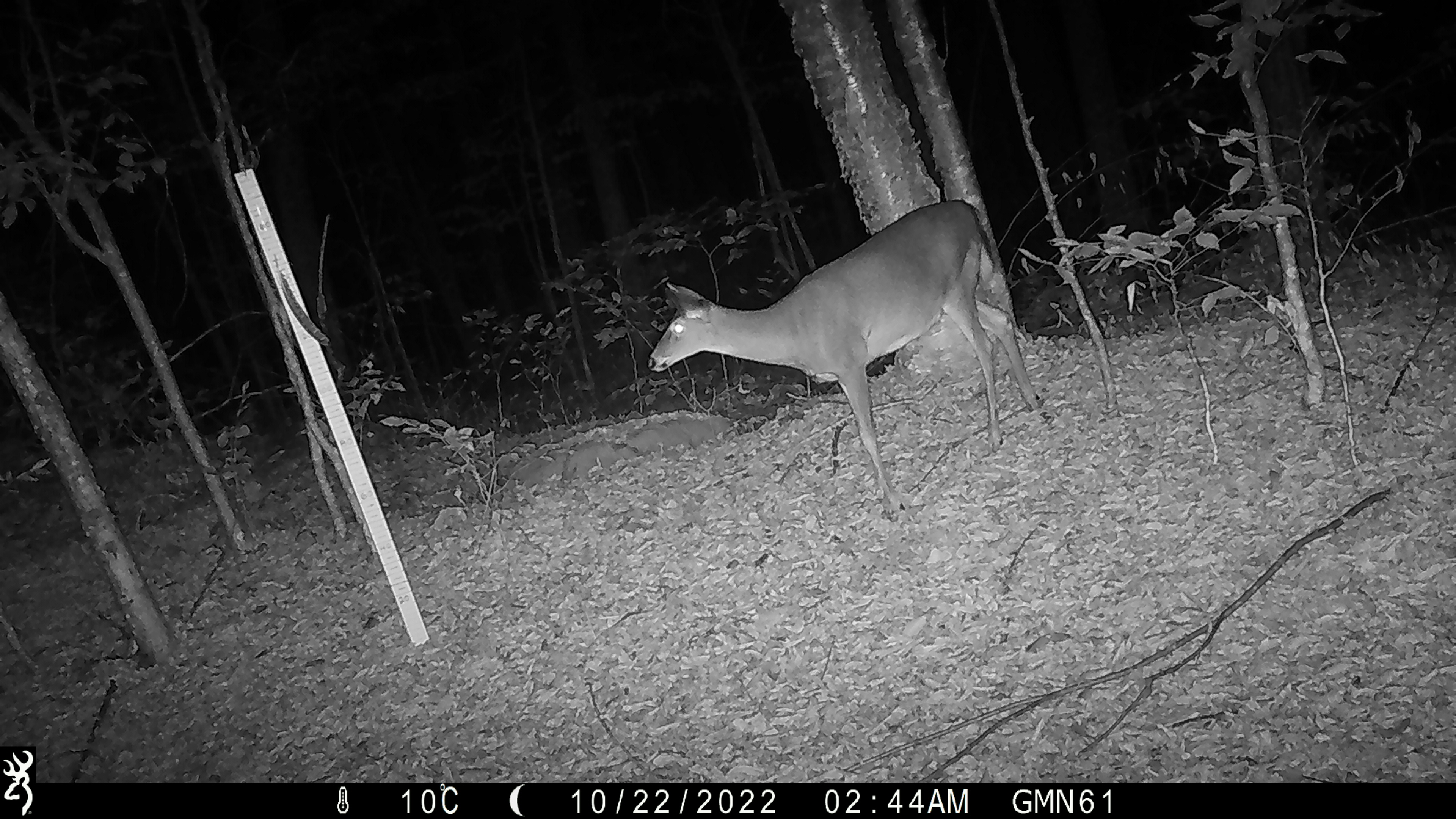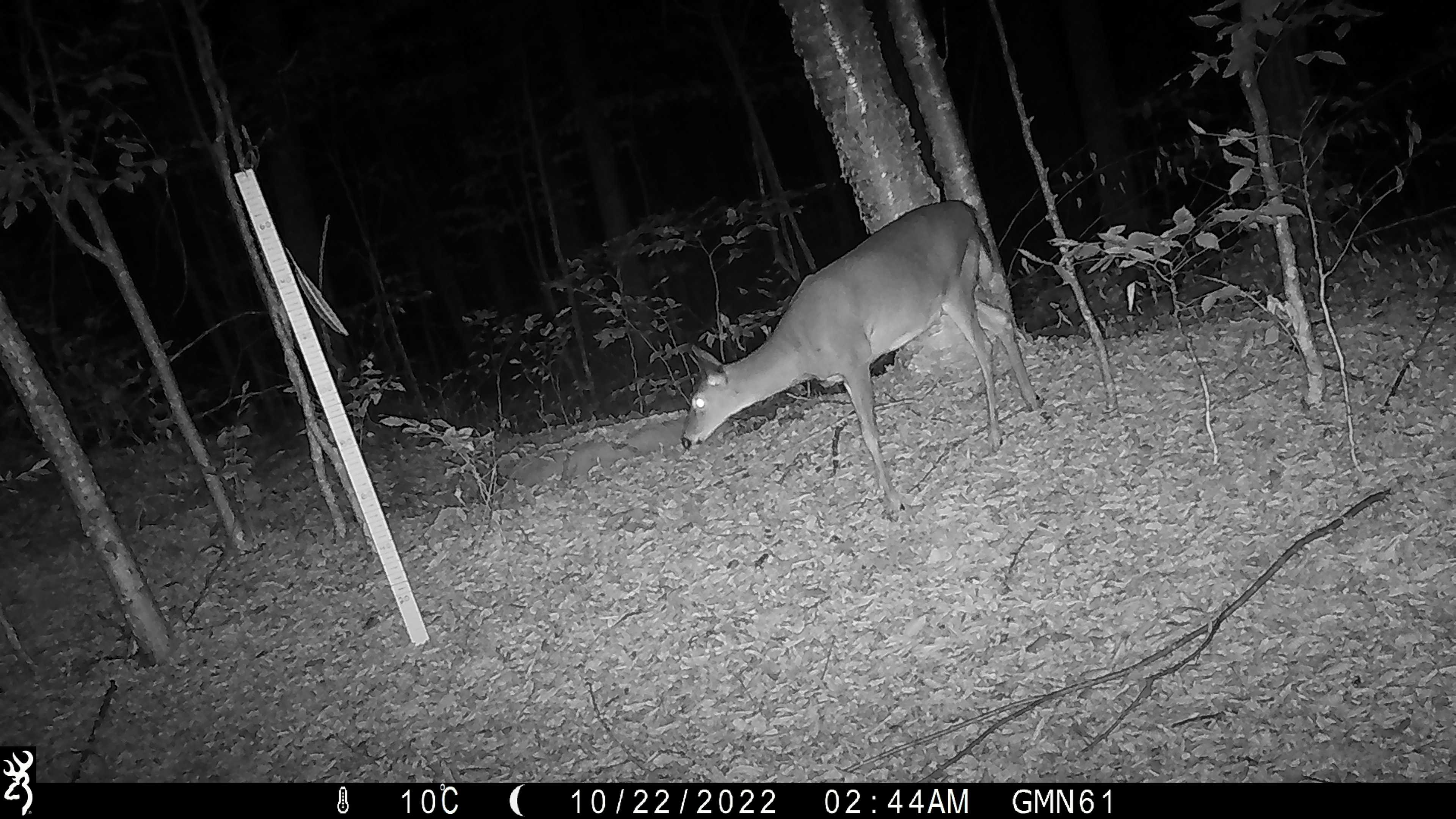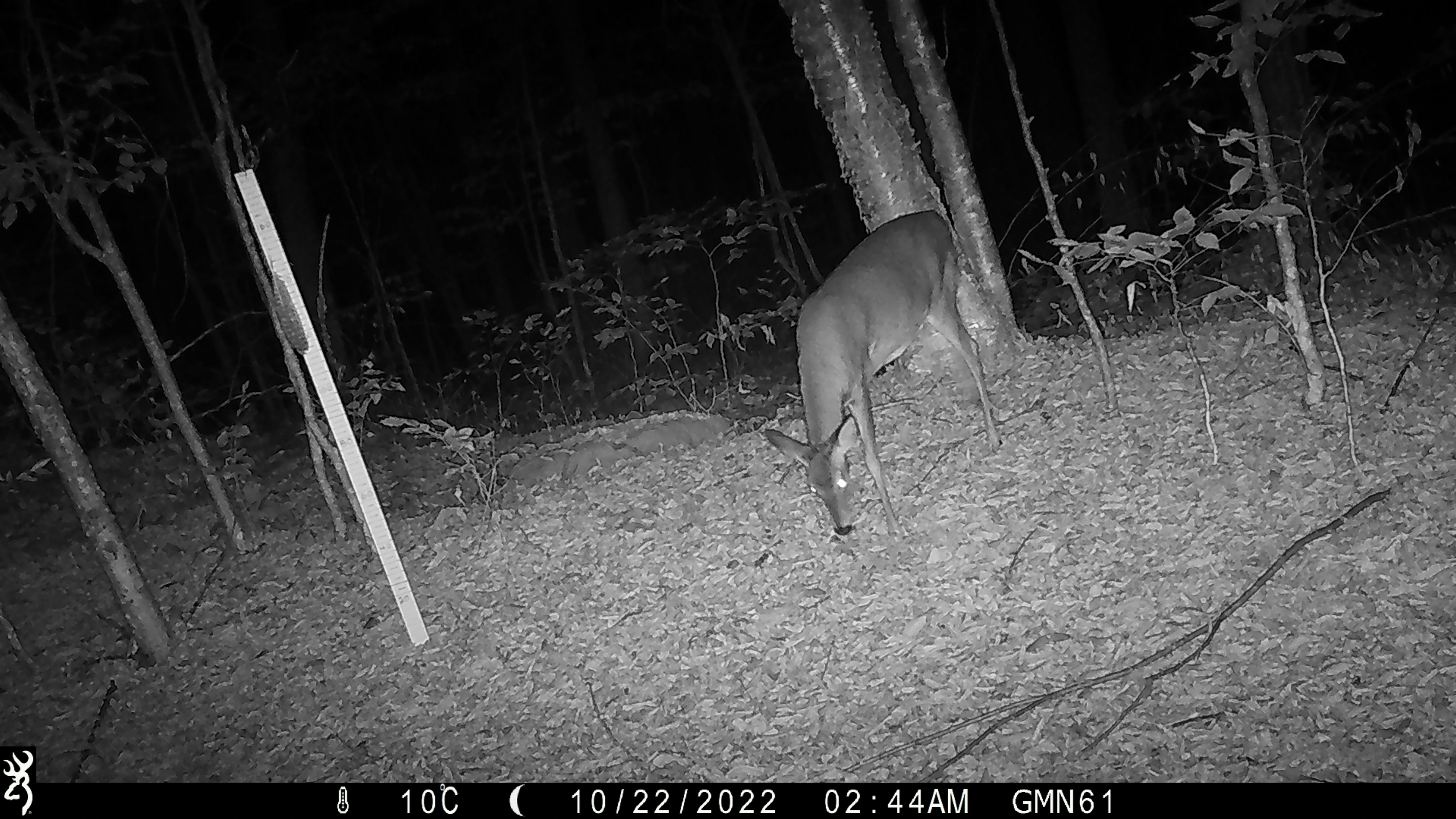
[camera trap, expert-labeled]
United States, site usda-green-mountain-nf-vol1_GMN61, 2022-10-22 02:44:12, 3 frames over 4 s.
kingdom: Animalia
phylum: Chordata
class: Mammalia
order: Artiodactyla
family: Cervidae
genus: Odocoileus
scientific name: Odocoileus virginianus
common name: white-tailed deer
White-tailed deer (Odocoileus virginianus).